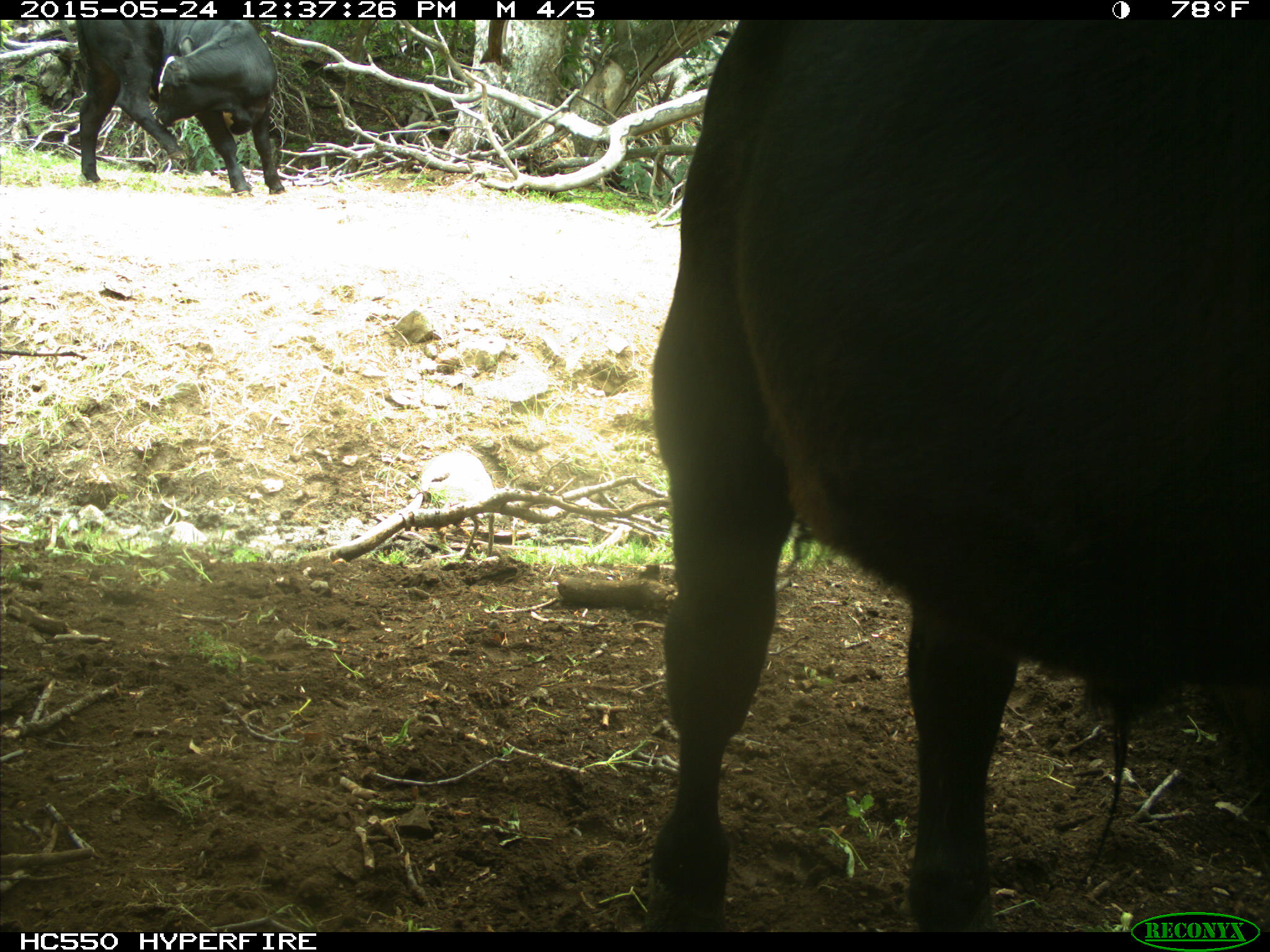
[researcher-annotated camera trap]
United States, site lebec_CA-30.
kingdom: Animalia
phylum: Chordata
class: Mammalia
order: Artiodactyla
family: Bovidae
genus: Bos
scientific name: Bos taurus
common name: domestic cow